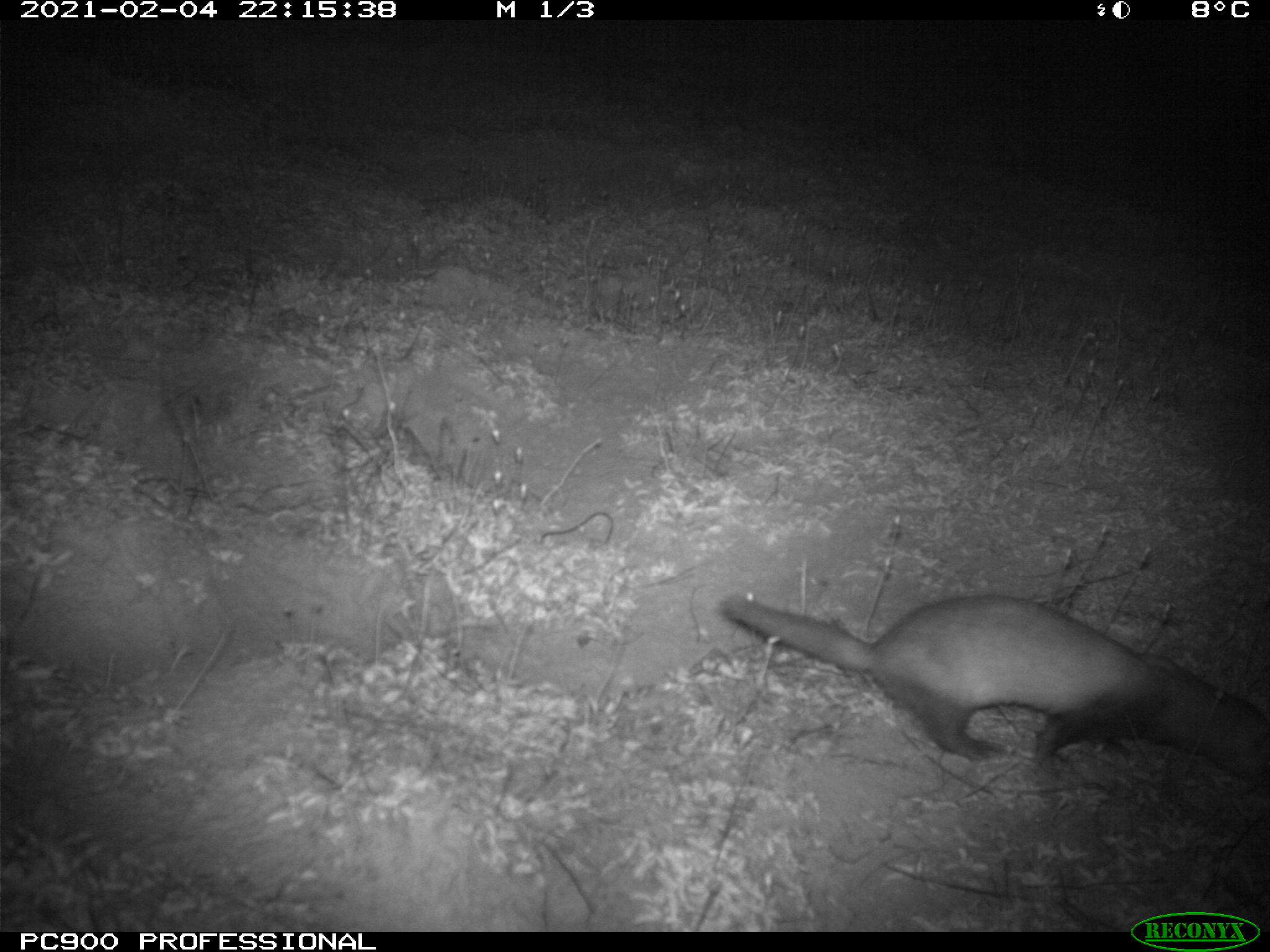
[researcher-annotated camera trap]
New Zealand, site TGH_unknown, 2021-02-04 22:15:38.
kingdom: Animalia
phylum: Chordata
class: Mammalia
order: Carnivora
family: Mustelidae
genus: Mustela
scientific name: Mustela furo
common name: ferret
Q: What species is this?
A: Ferret (Mustela furo).